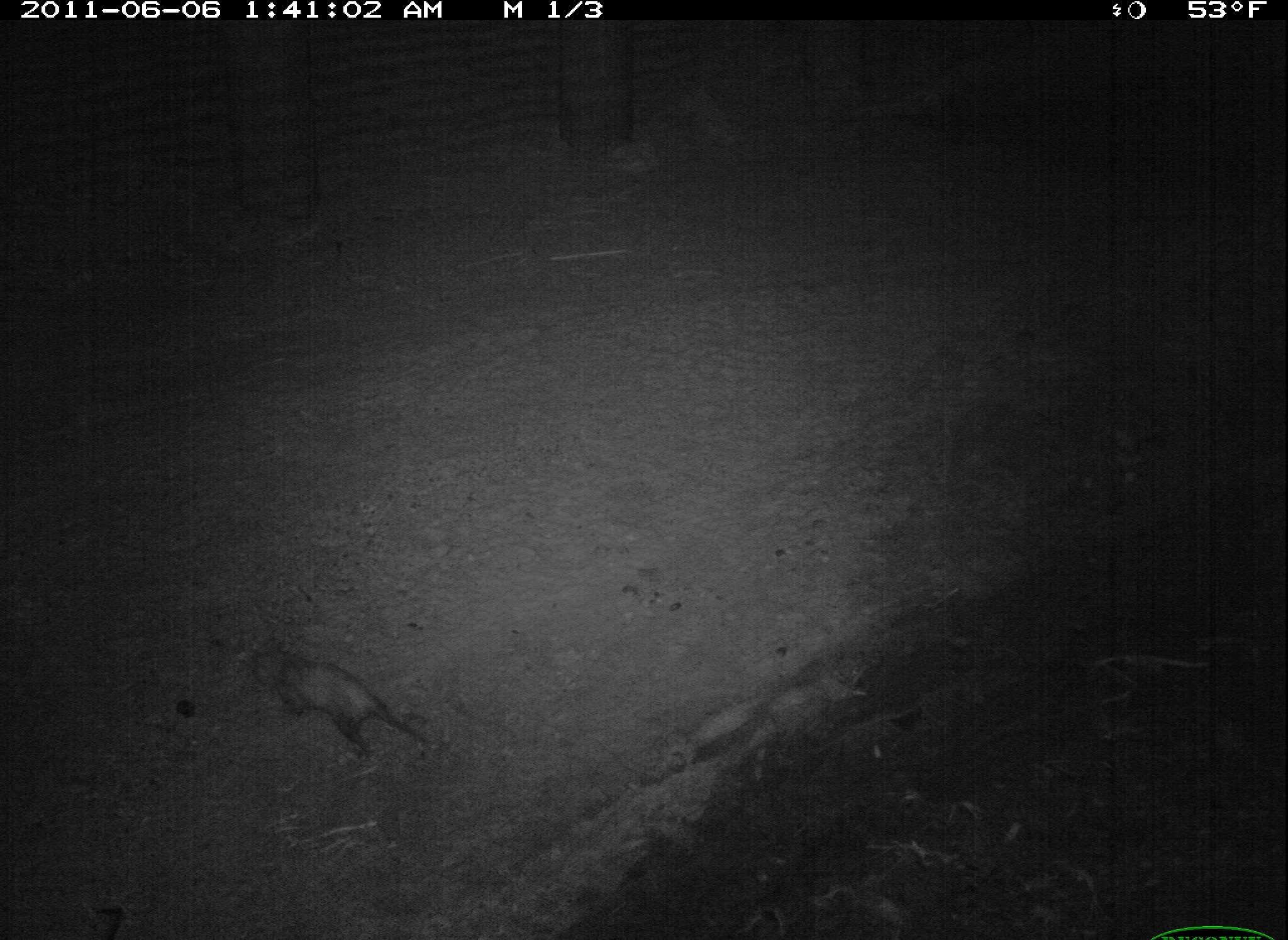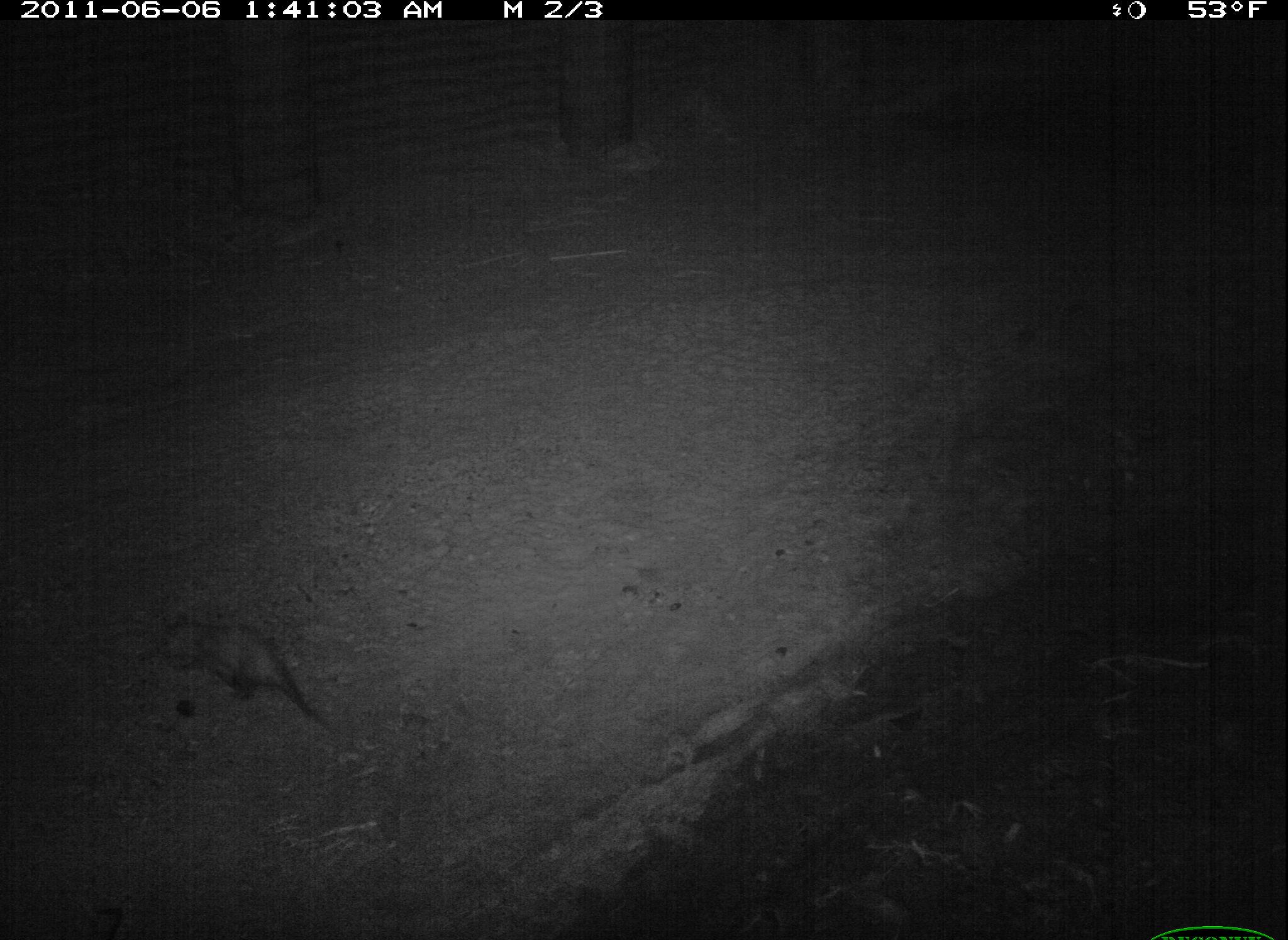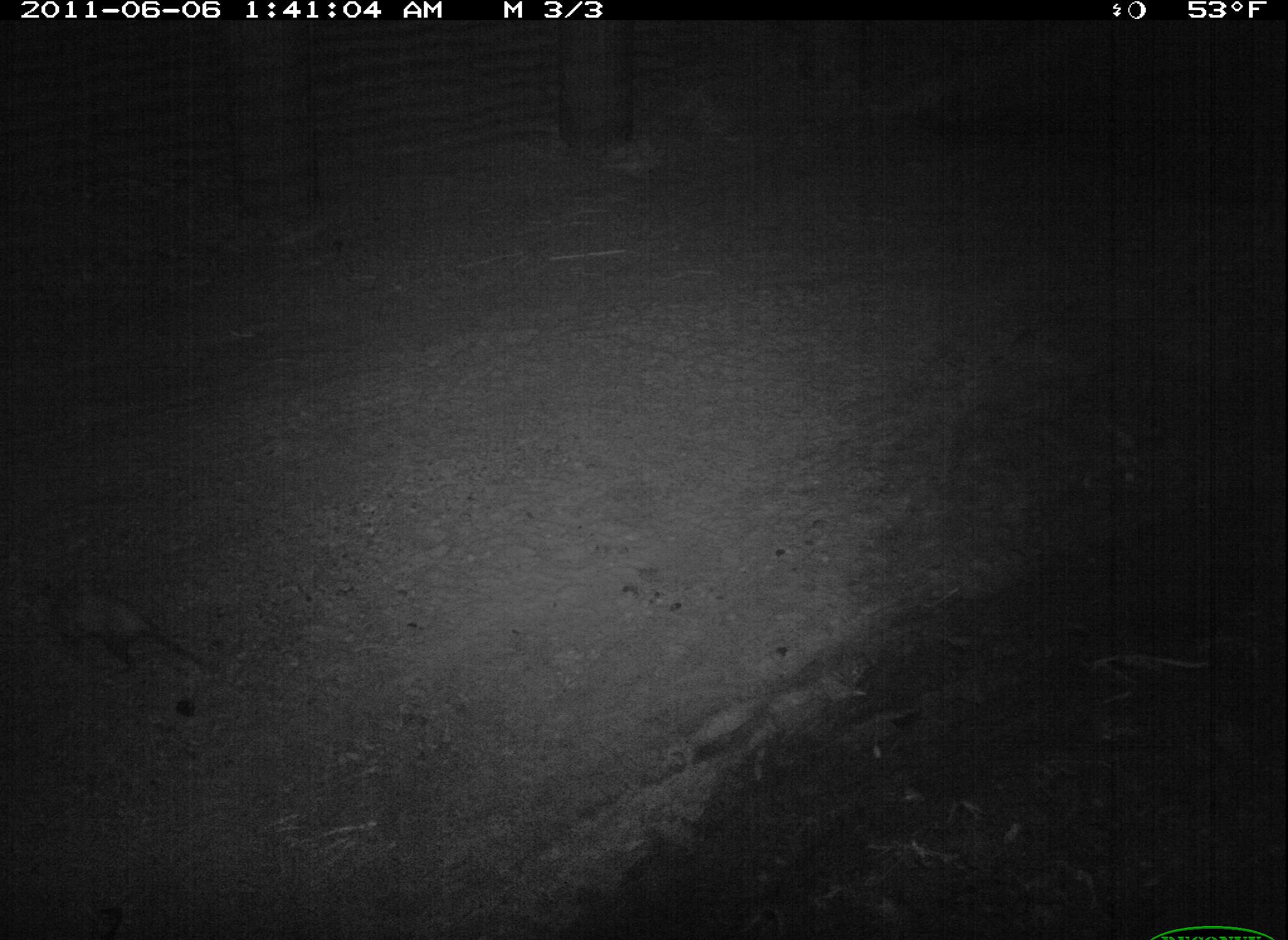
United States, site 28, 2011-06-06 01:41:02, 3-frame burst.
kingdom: Animalia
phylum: Chordata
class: Mammalia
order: Didelphimorphia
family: Didelphidae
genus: Didelphis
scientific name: Didelphis virginiana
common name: virginia opossum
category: opossum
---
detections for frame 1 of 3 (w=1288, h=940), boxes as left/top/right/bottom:
opossum: 224/636/446/770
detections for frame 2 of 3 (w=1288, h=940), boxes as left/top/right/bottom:
opossum: 135/601/343/738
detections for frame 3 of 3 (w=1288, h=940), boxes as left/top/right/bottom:
opossum: 32/559/219/704